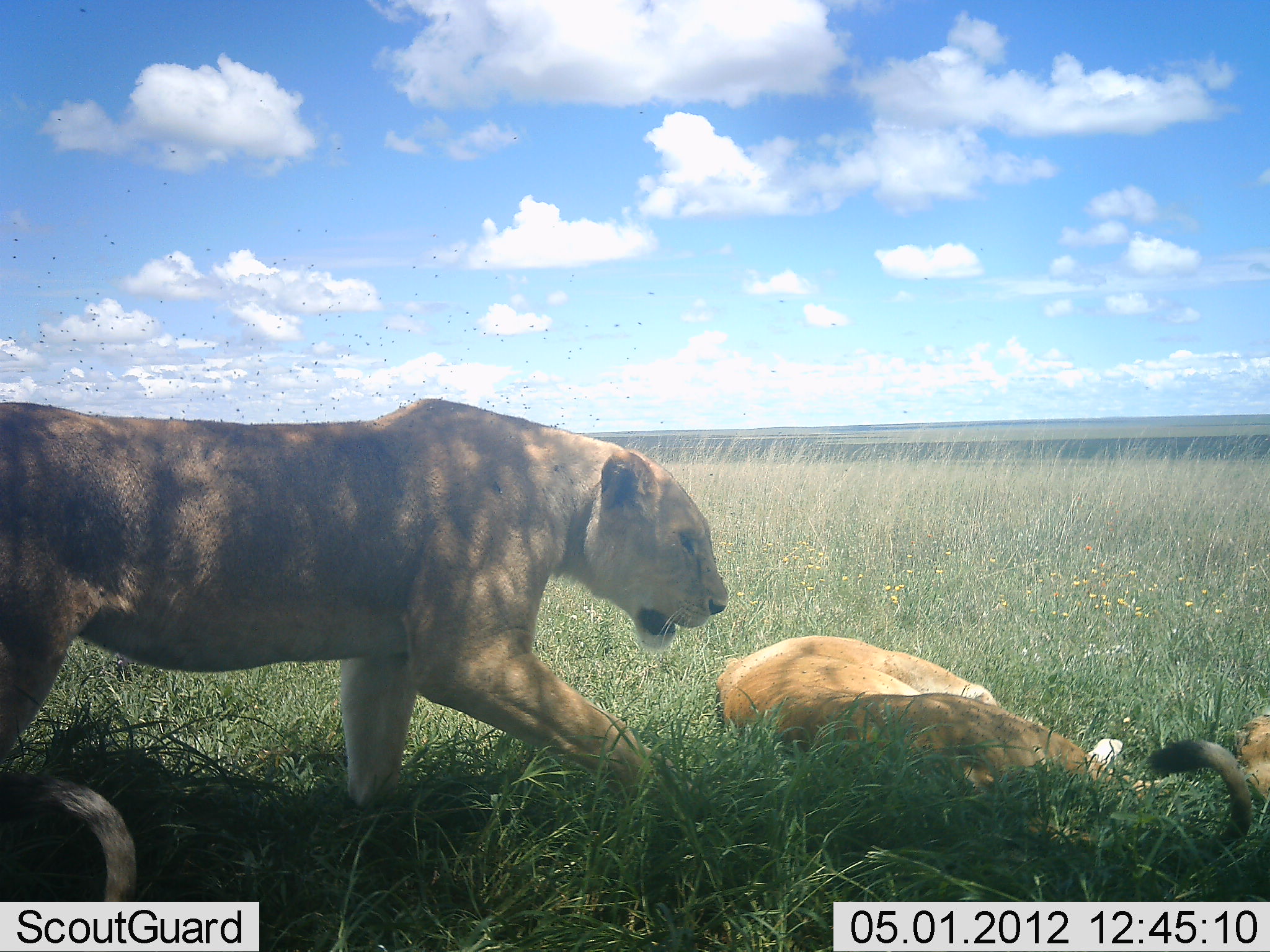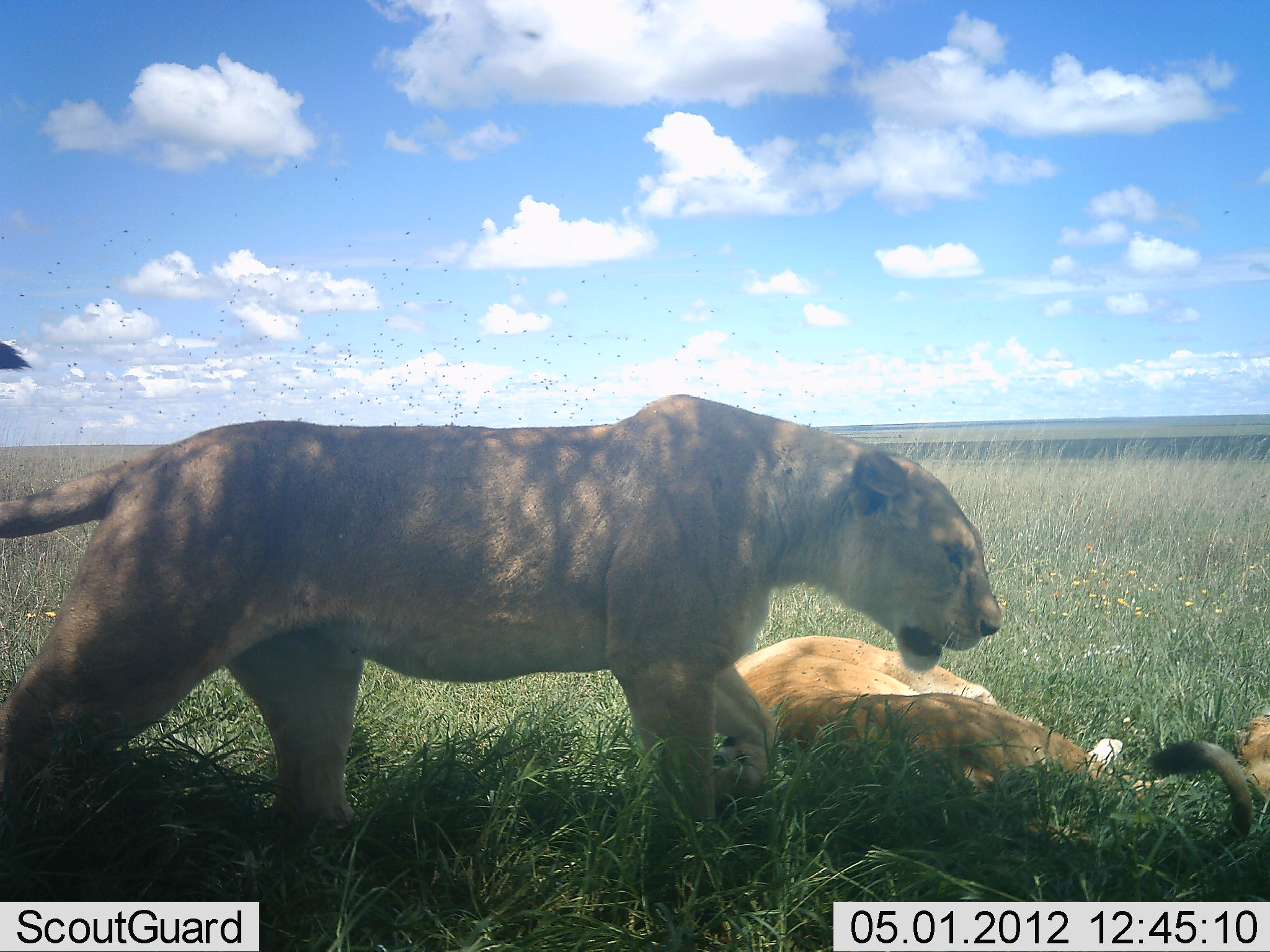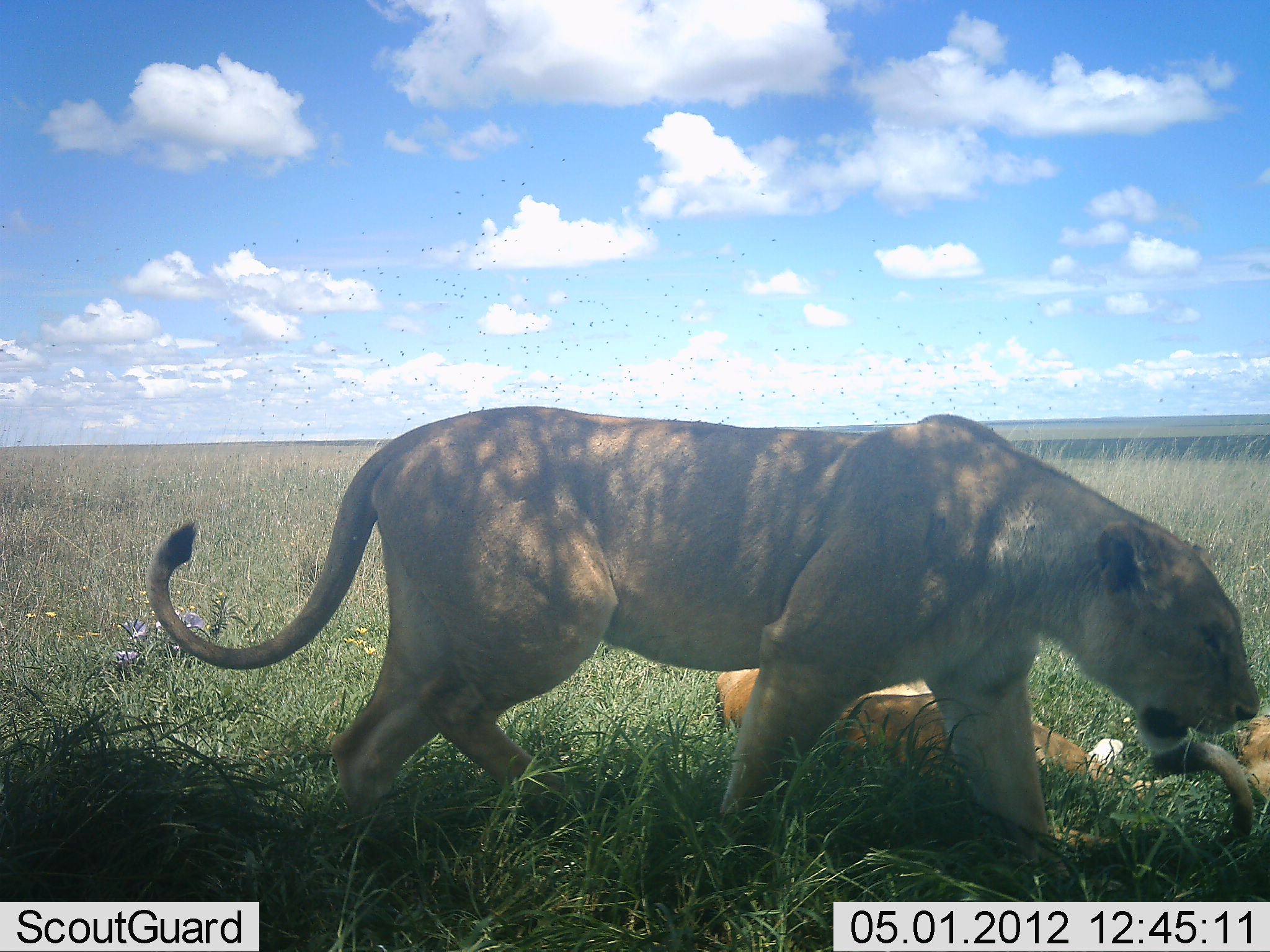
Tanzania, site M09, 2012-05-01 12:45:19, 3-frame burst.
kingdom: Animalia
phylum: Chordata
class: Mammalia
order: Carnivora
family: Felidae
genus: Panthera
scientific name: Panthera leo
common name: lion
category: lionfemale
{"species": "lionfemale (lion) (Panthera leo)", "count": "3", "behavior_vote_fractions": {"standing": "9%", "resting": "94%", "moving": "84%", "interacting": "0%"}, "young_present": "6%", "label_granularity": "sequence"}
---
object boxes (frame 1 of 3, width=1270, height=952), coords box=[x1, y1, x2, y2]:
animal: box=[0, 396, 728, 901]; box=[715, 634, 1255, 866]; box=[1239, 706, 1270, 812]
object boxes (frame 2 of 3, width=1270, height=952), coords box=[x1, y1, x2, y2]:
animal: box=[0, 393, 1003, 891]; box=[733, 634, 1256, 877]; box=[1246, 709, 1270, 809]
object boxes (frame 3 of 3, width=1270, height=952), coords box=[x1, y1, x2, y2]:
animal: box=[143, 404, 1263, 883]; box=[713, 669, 1255, 872]; box=[1236, 714, 1270, 807]